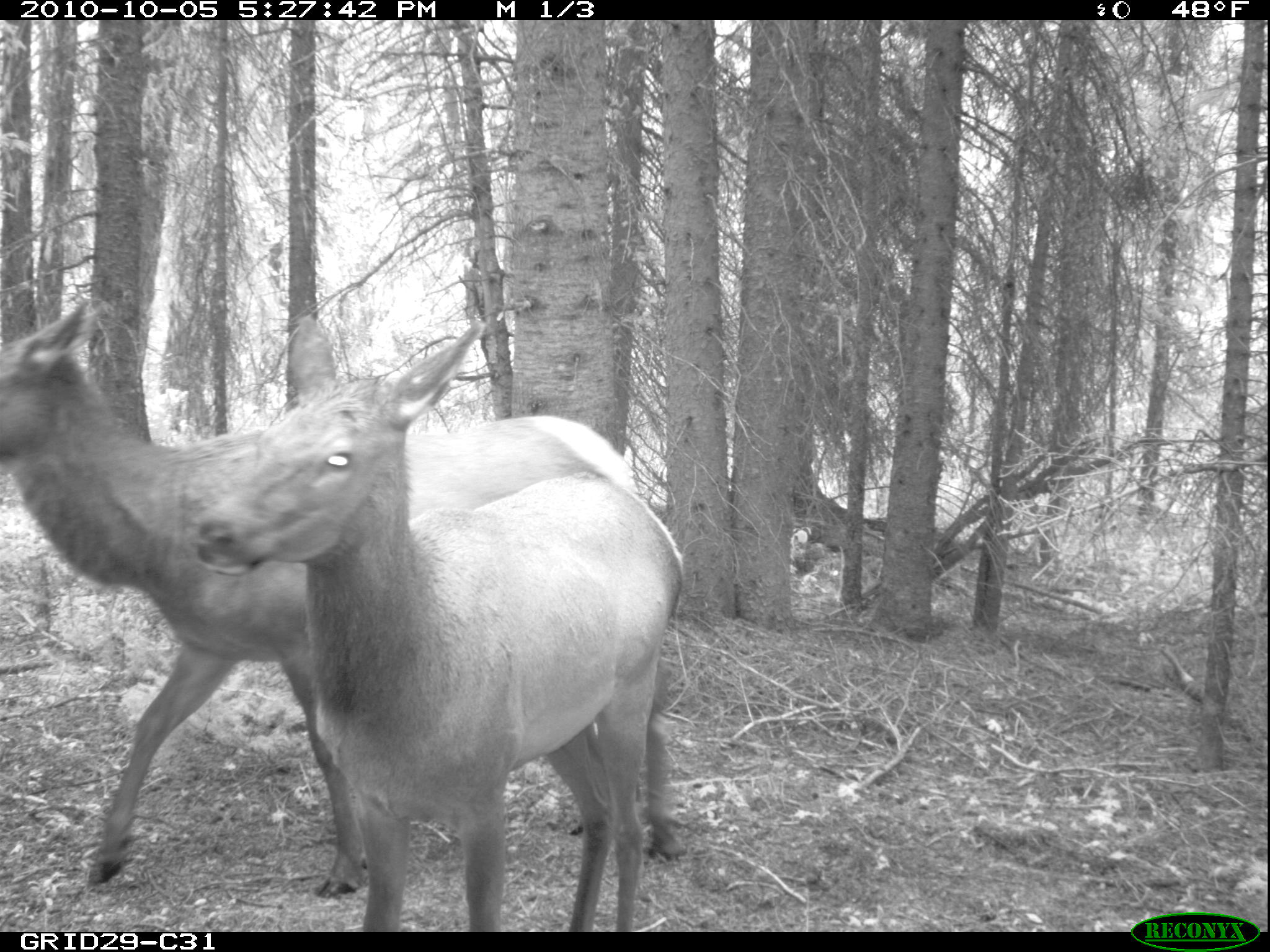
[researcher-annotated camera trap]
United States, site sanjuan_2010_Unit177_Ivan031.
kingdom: Animalia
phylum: Chordata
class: Mammalia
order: Artiodactyla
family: Cervidae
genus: Cervus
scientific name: Cervus elaphus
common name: red deer